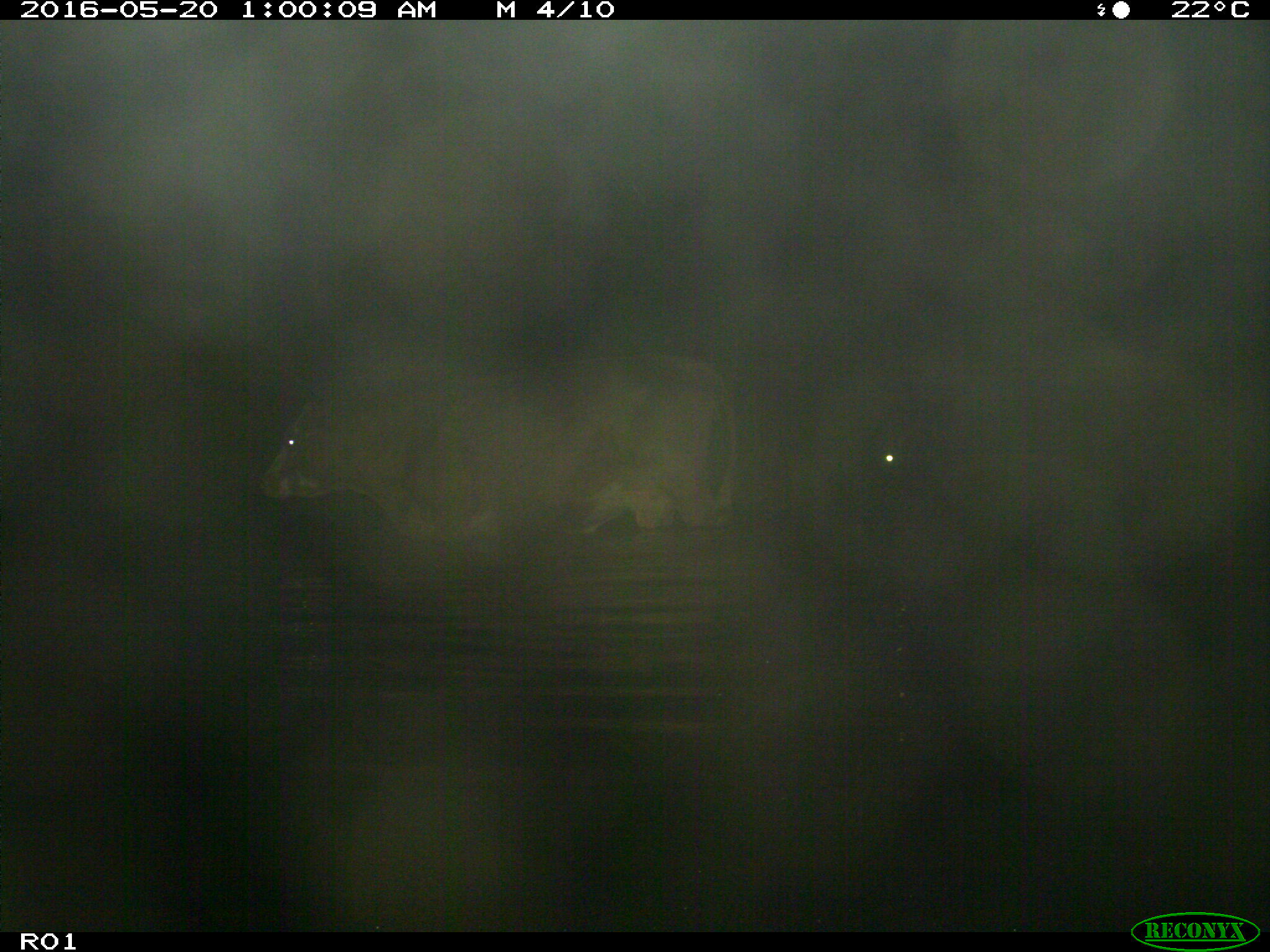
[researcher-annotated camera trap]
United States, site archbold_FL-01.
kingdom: Animalia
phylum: Chordata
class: Mammalia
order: Artiodactyla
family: Bovidae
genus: Bos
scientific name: Bos taurus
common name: domestic cow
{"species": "Bos taurus (domestic cow)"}